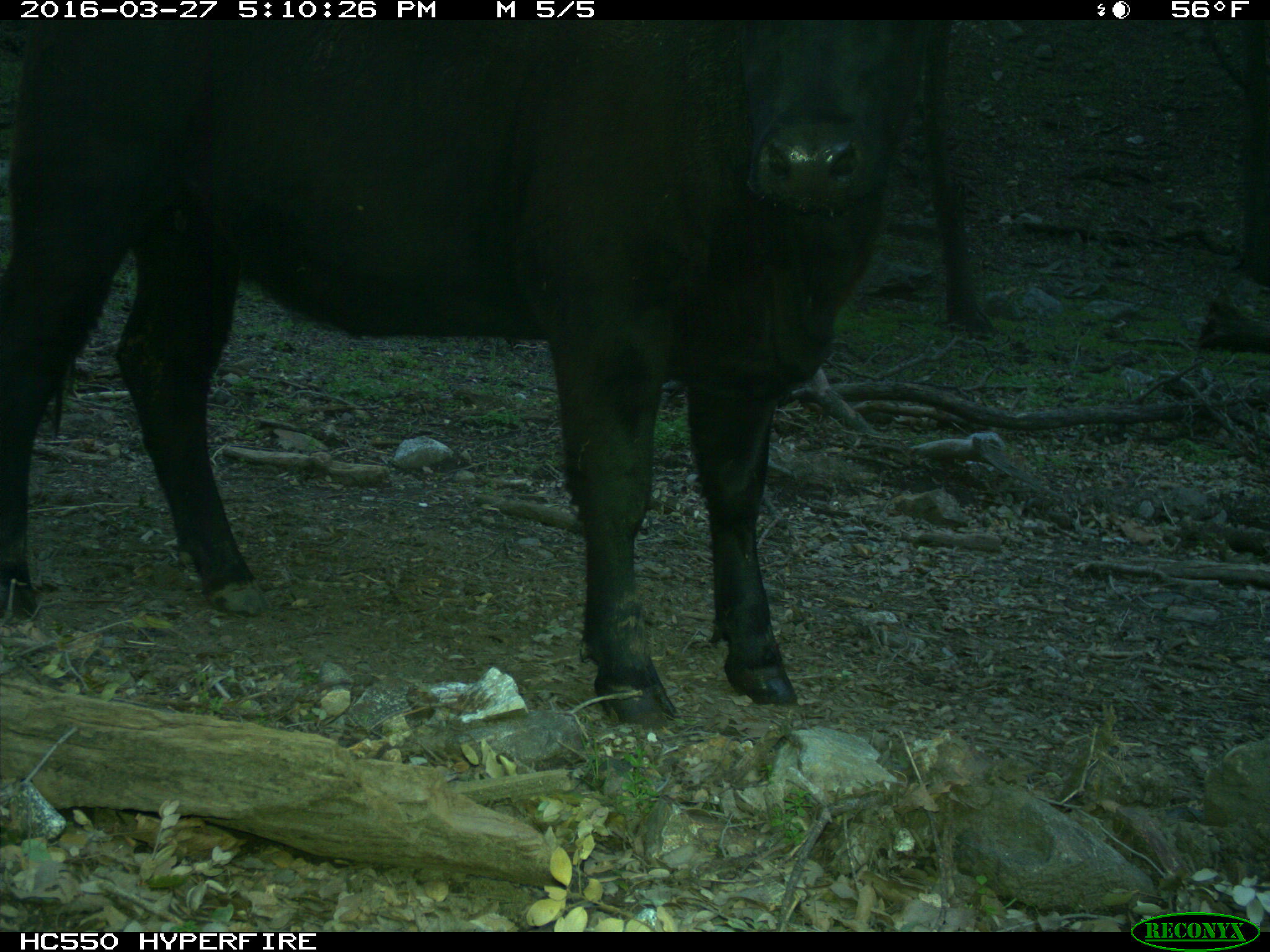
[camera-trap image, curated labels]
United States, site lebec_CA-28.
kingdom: Animalia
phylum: Chordata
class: Mammalia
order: Artiodactyla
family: Bovidae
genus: Bos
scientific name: Bos taurus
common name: domestic cow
Bos taurus (domestic cow).